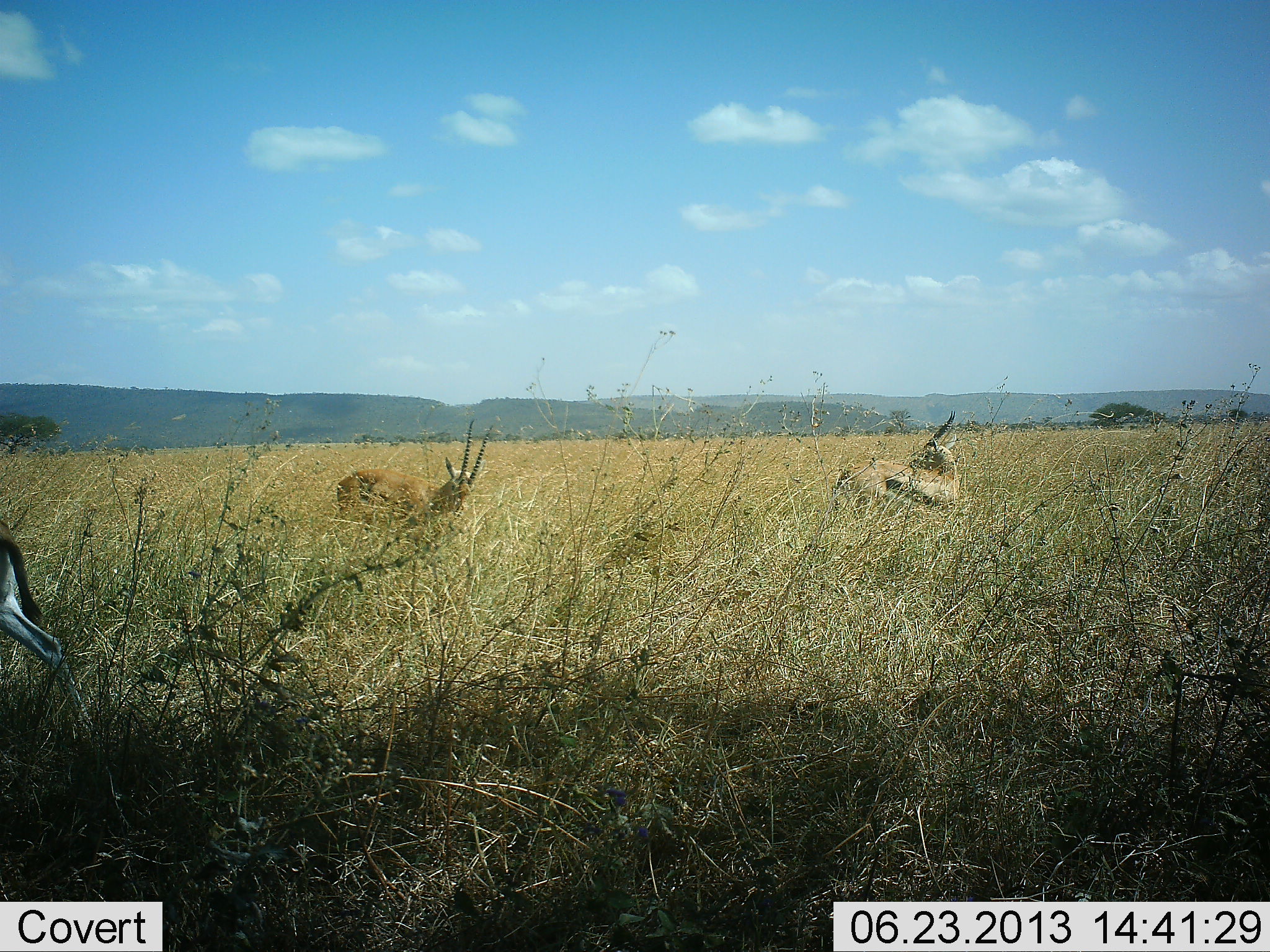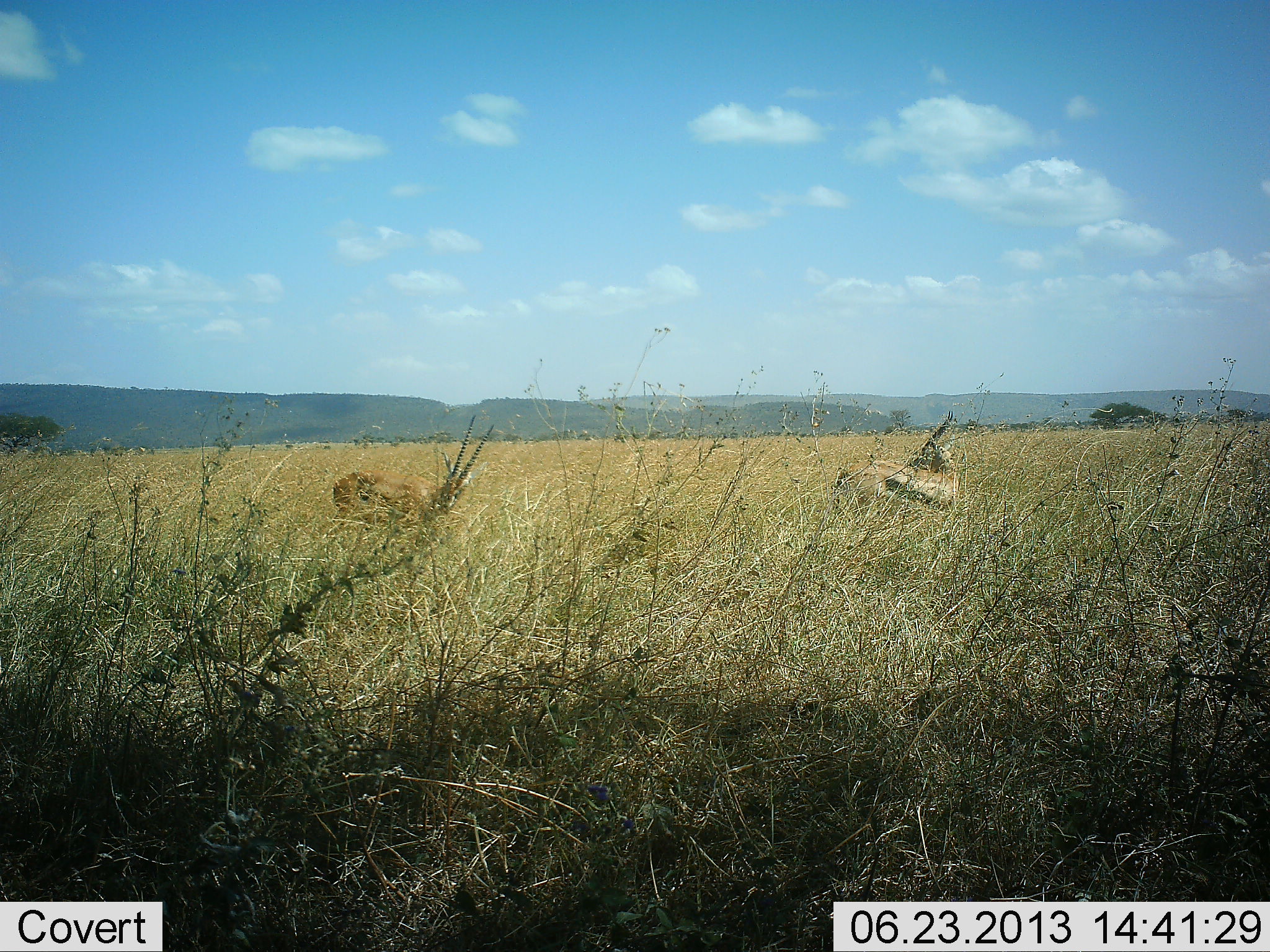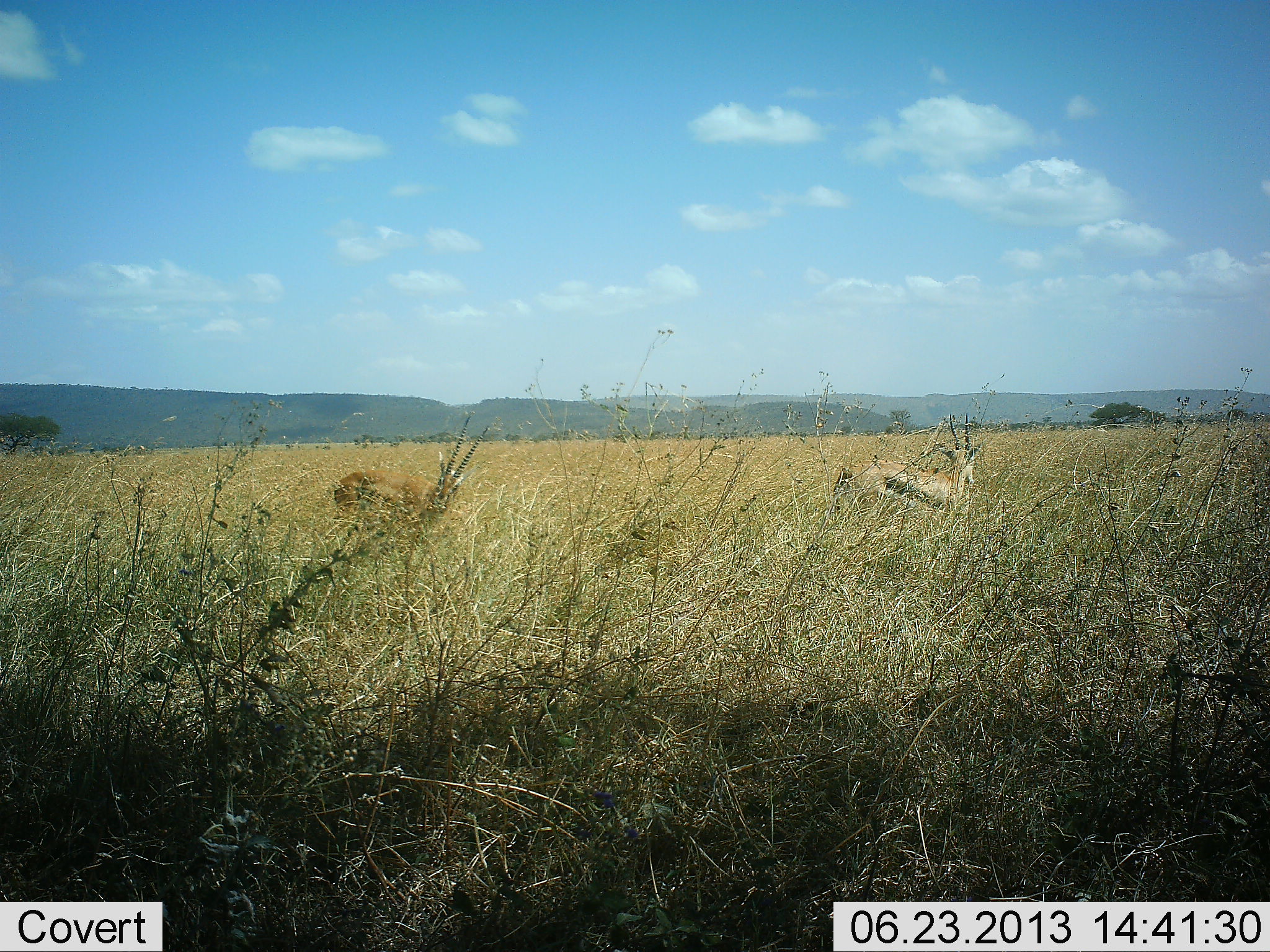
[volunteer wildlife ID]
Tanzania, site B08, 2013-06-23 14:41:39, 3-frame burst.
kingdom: Animalia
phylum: Chordata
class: Mammalia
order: Artiodactyla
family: Bovidae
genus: Eudorcas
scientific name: Eudorcas thomsonii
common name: thomson's gazelle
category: gazellethomsons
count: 3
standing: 81%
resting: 5%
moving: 48%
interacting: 5%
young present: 0%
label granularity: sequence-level